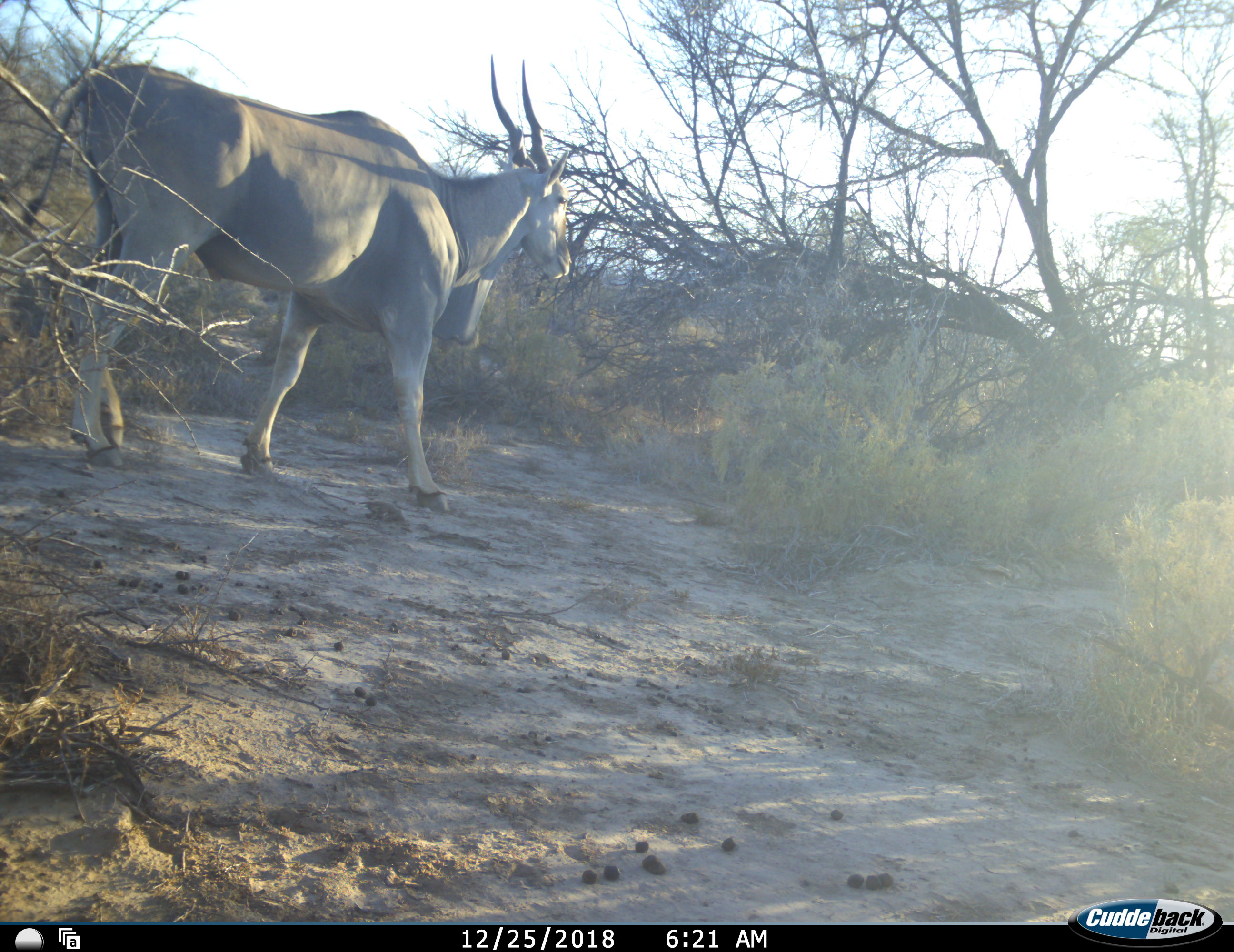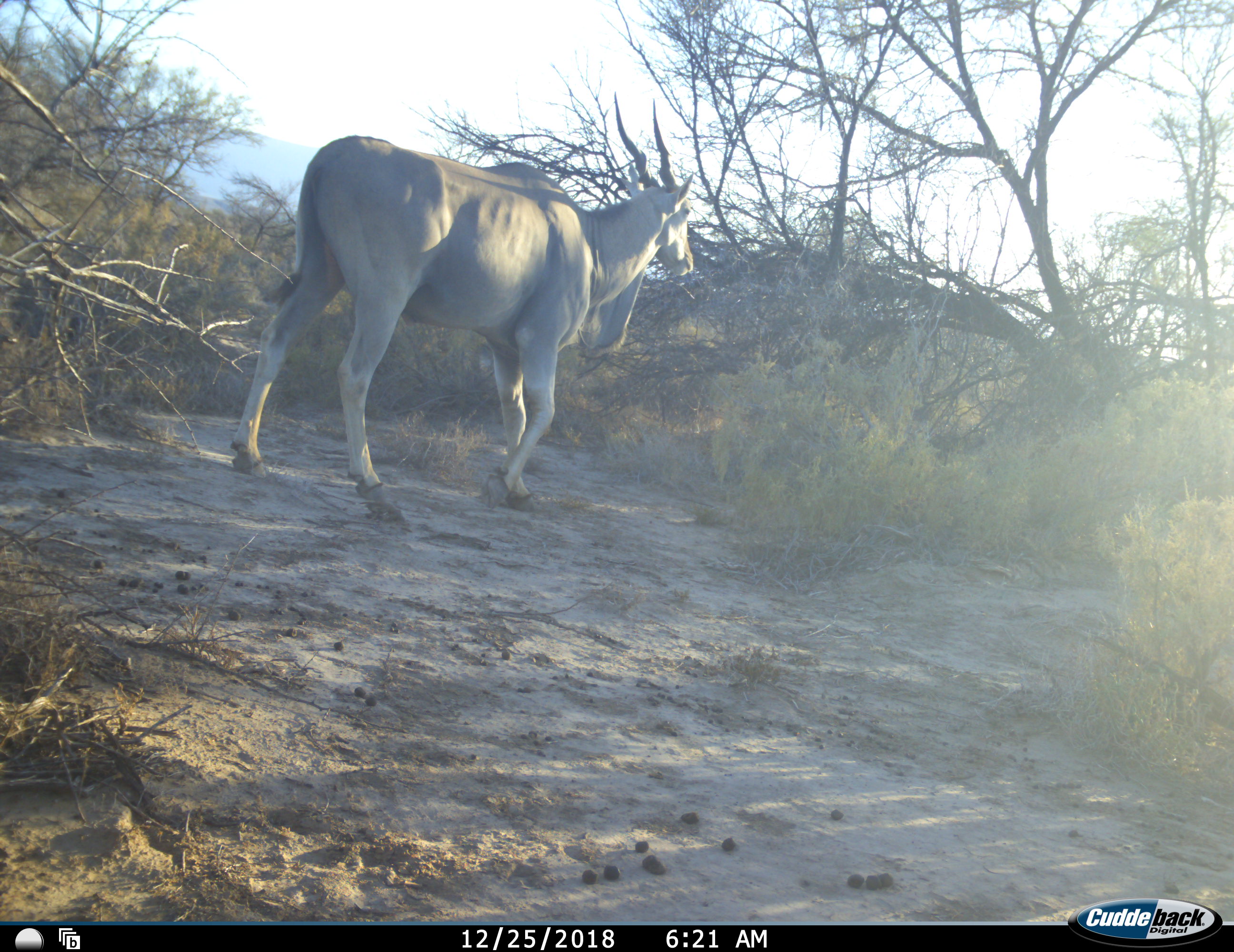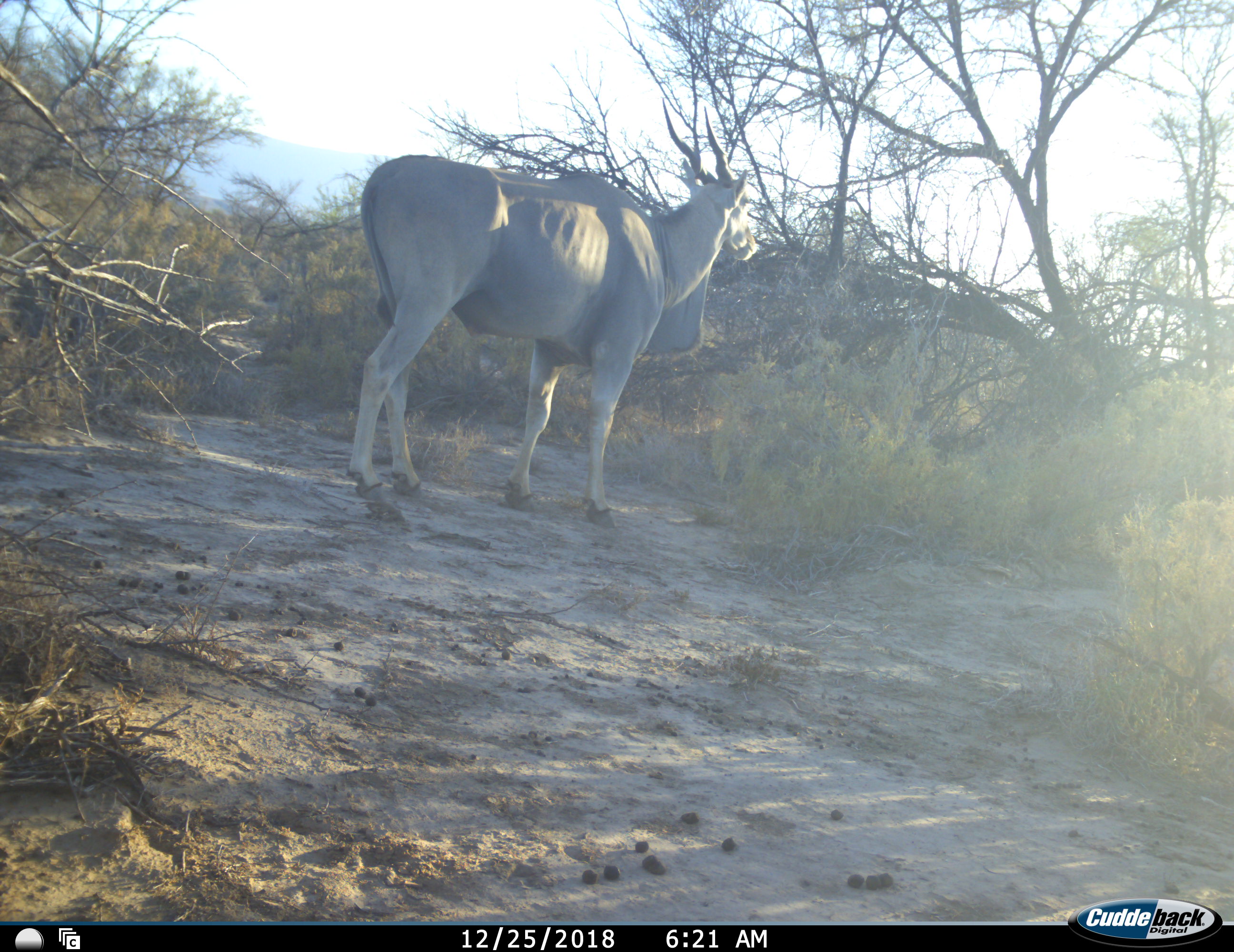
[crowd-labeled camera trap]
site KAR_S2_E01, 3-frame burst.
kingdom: Animalia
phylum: Chordata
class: Mammalia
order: Artiodactyla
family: Bovidae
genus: Tragelaphus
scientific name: Tragelaphus oryx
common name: eland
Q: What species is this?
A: Eland (Tragelaphus oryx).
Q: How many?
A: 1.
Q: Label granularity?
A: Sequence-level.